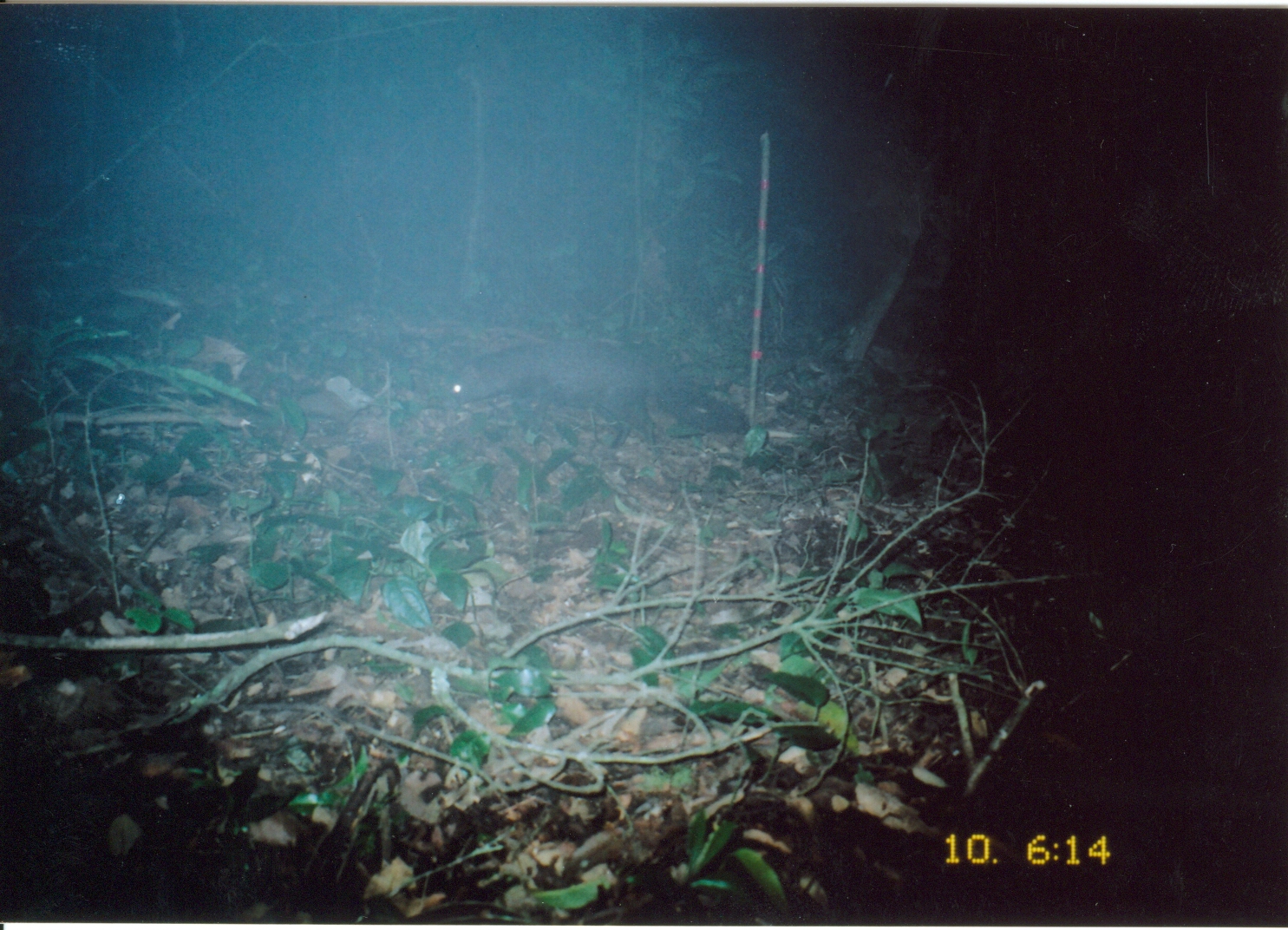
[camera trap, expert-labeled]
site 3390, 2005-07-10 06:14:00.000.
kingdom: Animalia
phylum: Chordata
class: Mammalia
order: Carnivora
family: Herpestidae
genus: Bdeogale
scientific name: Bdeogale crassicauda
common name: bushy-tailed mongoose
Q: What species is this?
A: Bdeogale crassicauda (bushy-tailed mongoose).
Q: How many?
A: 1.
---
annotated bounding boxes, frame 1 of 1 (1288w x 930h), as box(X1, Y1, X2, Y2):
bdeogale crassicauda: box(443, 339, 750, 450)